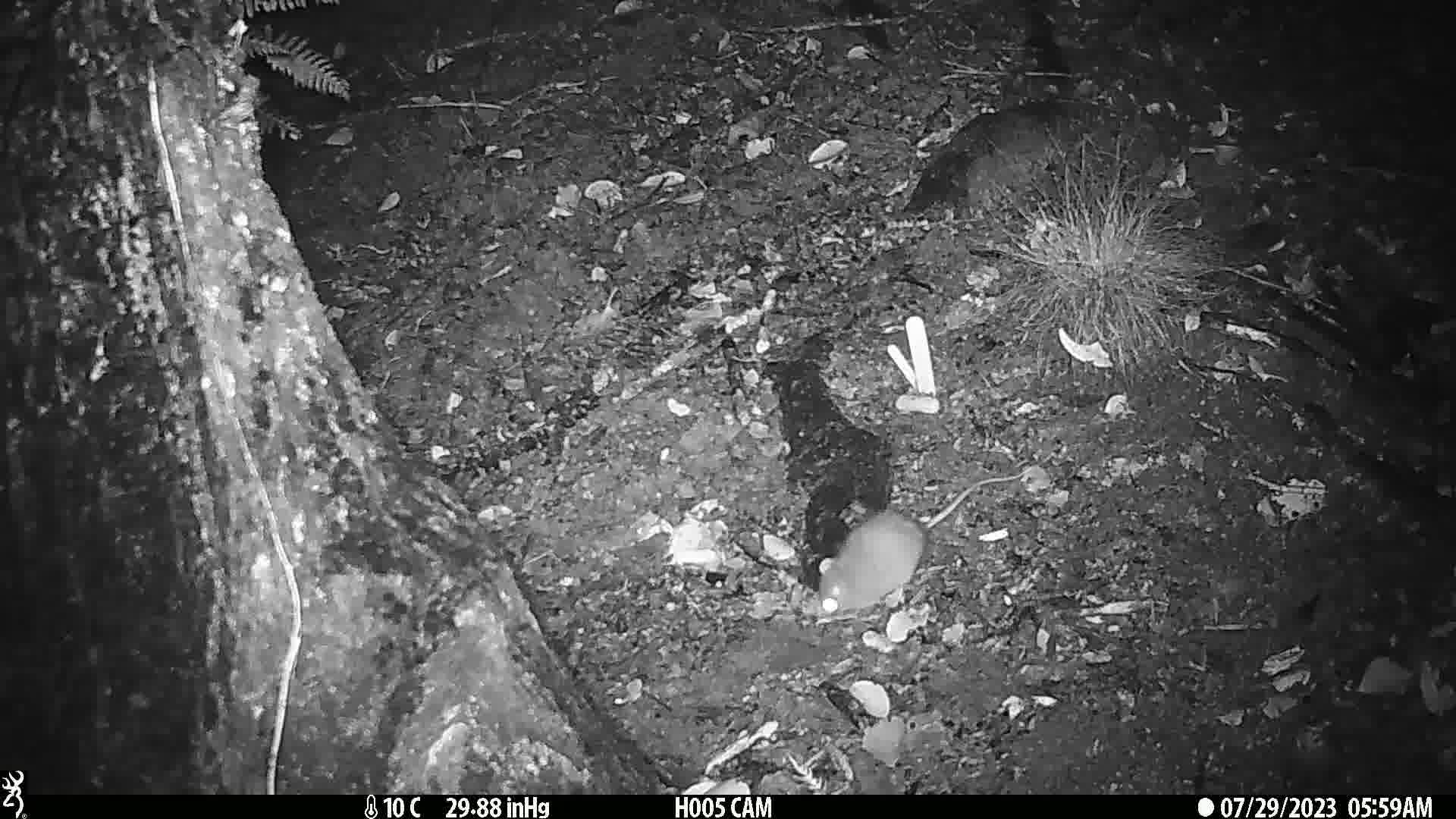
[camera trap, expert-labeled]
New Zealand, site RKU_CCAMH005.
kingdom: Animalia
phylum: Chordata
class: Mammalia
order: Rodentia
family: Muridae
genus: Rattus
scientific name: Rattus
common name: rat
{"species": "rat (Rattus)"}